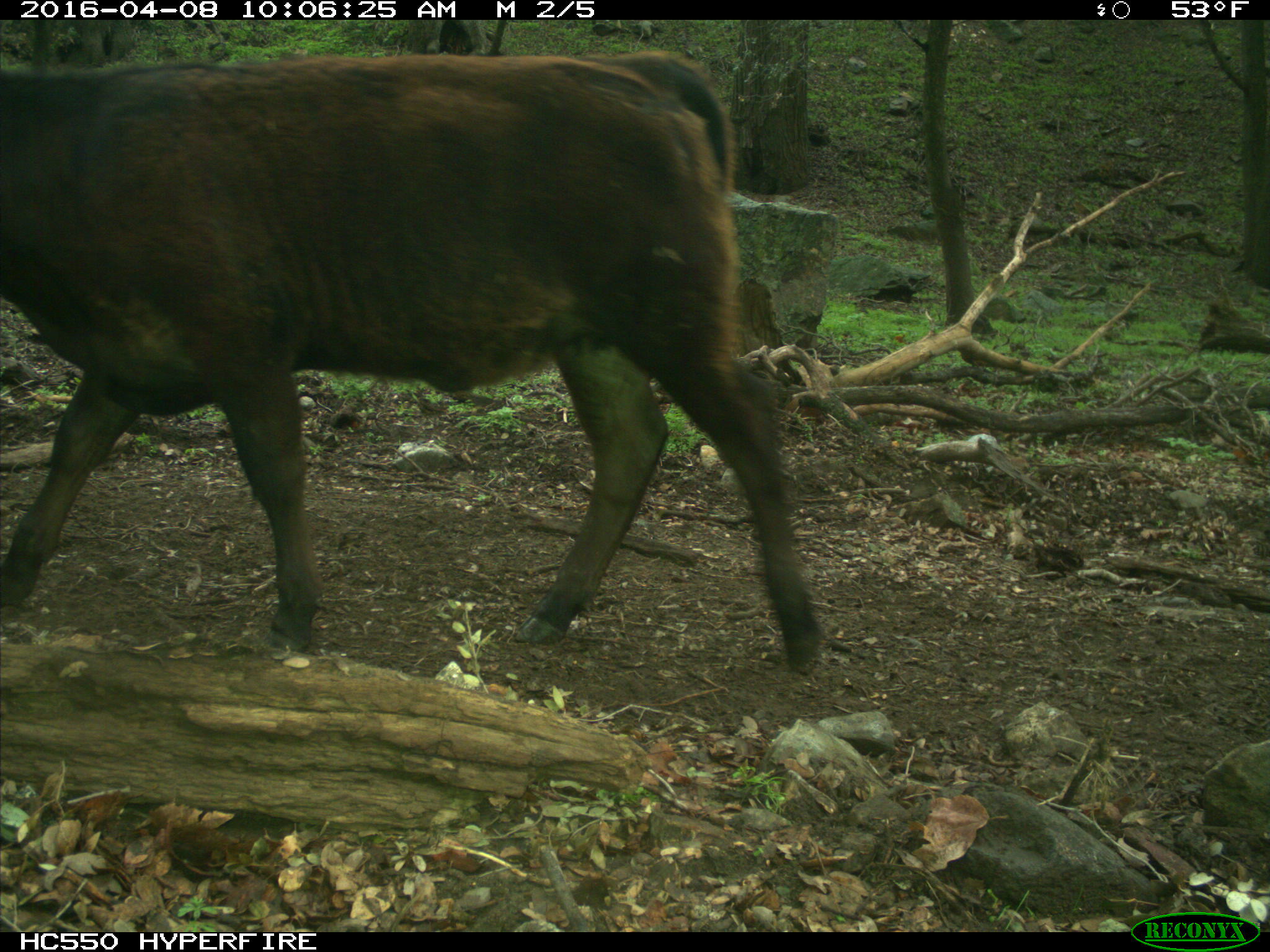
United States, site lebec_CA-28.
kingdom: Animalia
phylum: Chordata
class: Mammalia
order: Artiodactyla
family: Bovidae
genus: Bos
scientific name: Bos taurus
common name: domestic cow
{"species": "Bos taurus (domestic cow)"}